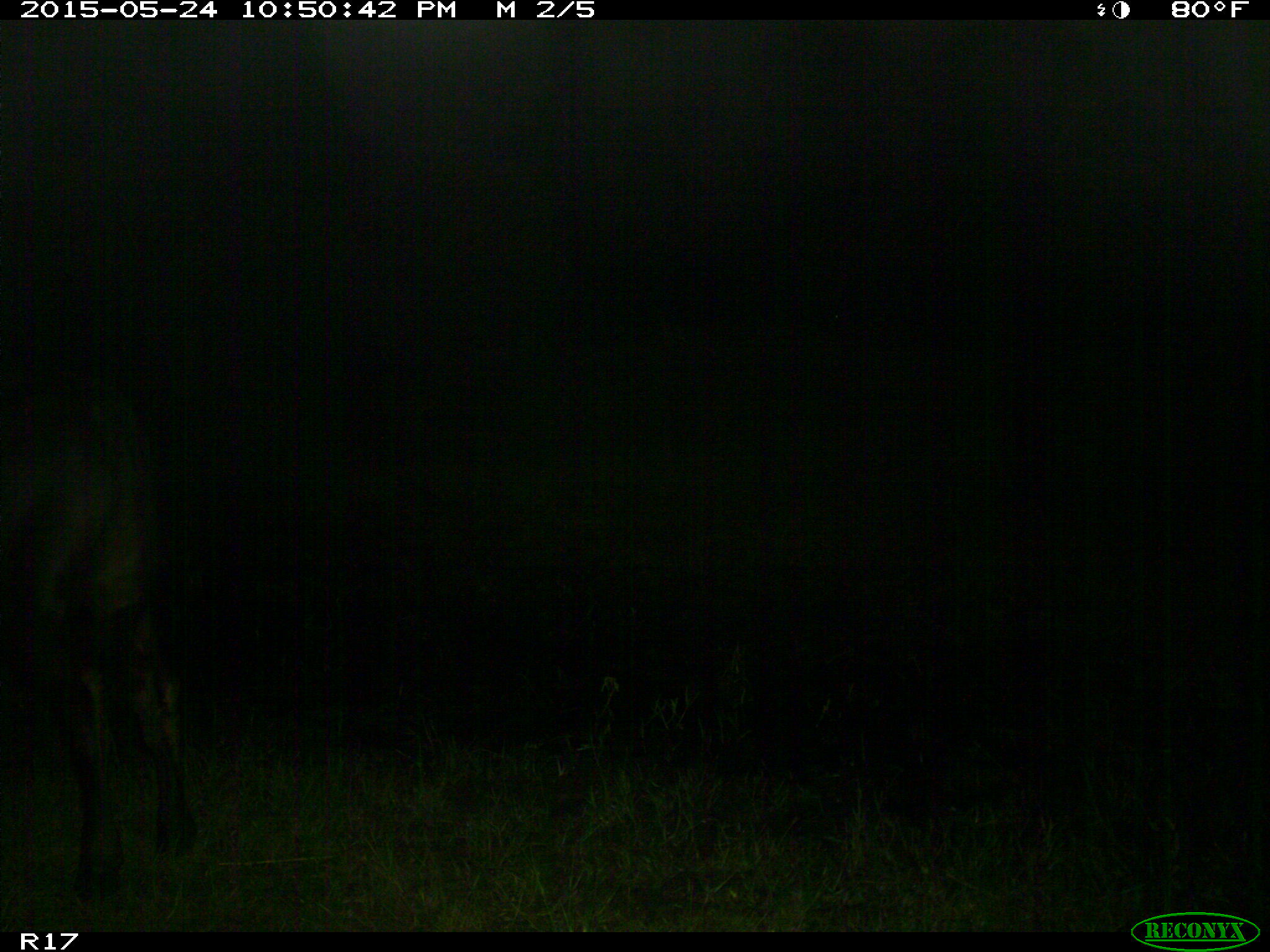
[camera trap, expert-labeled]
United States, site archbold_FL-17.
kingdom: Animalia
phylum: Chordata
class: Mammalia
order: Artiodactyla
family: Bovidae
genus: Bos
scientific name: Bos taurus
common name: domestic cow